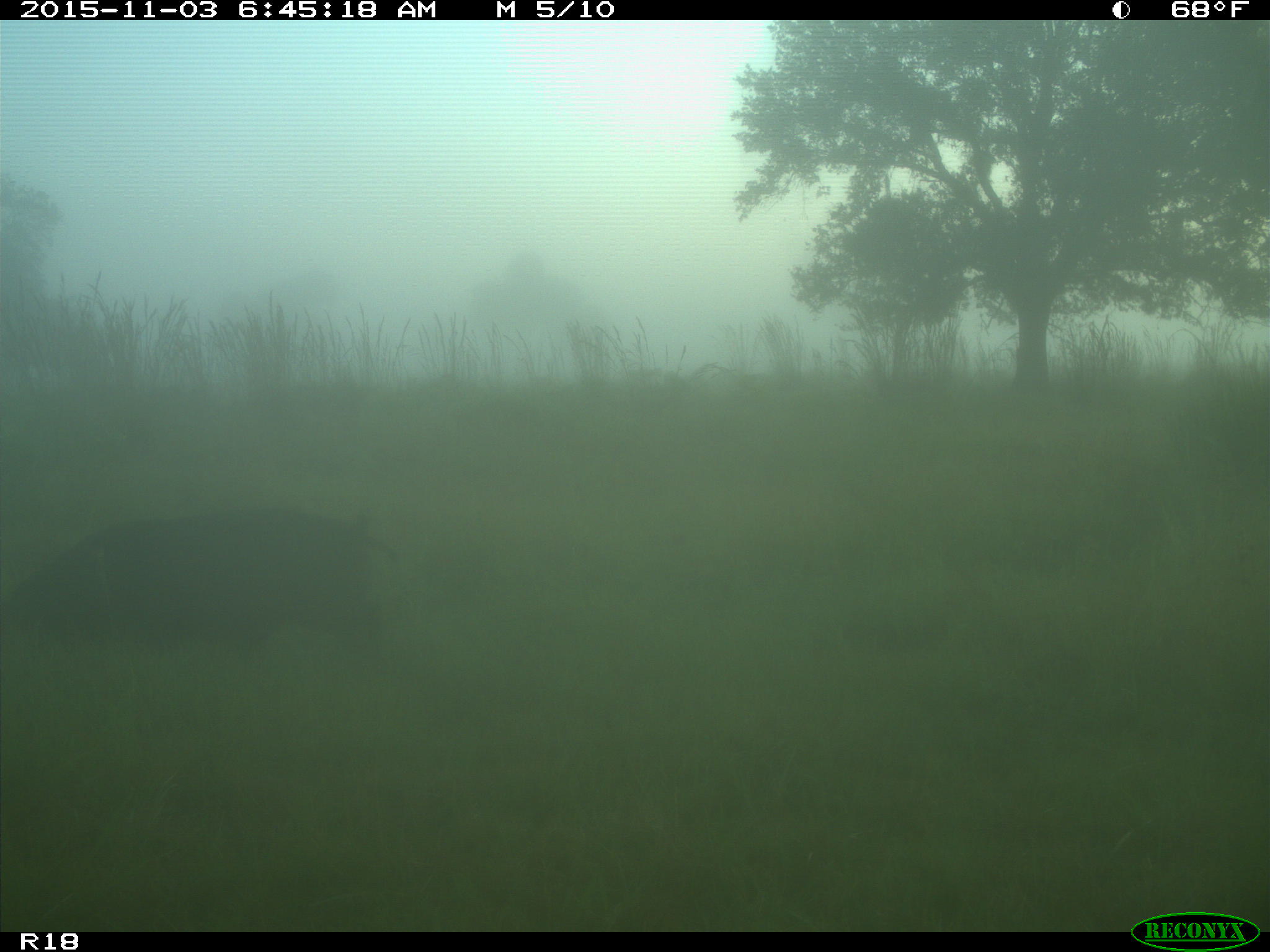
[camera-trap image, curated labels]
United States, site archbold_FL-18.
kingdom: Animalia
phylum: Chordata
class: Mammalia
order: Artiodactyla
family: Suidae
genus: Sus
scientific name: Sus scrofa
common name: wild boar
Sus scrofa (wild boar).